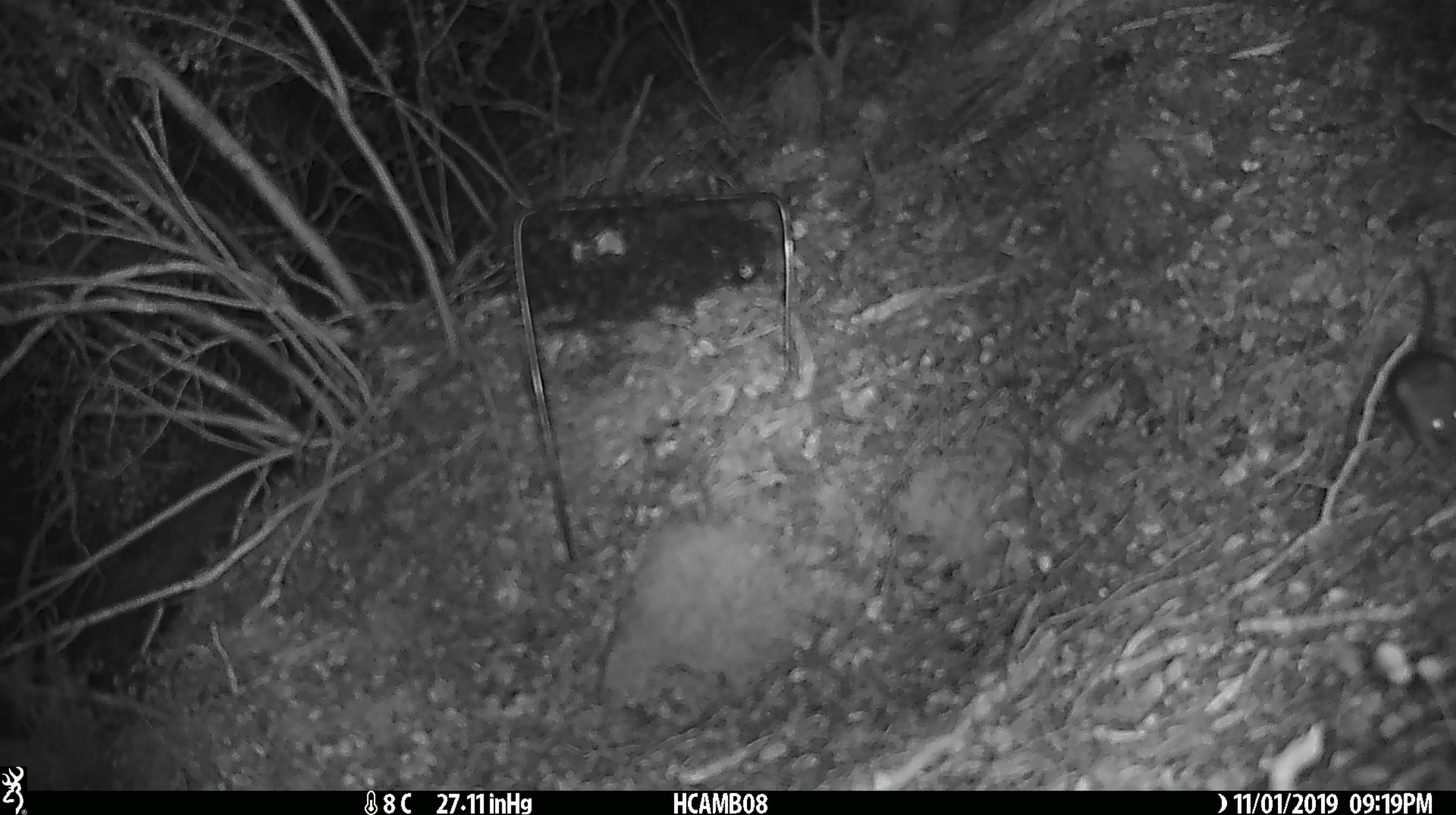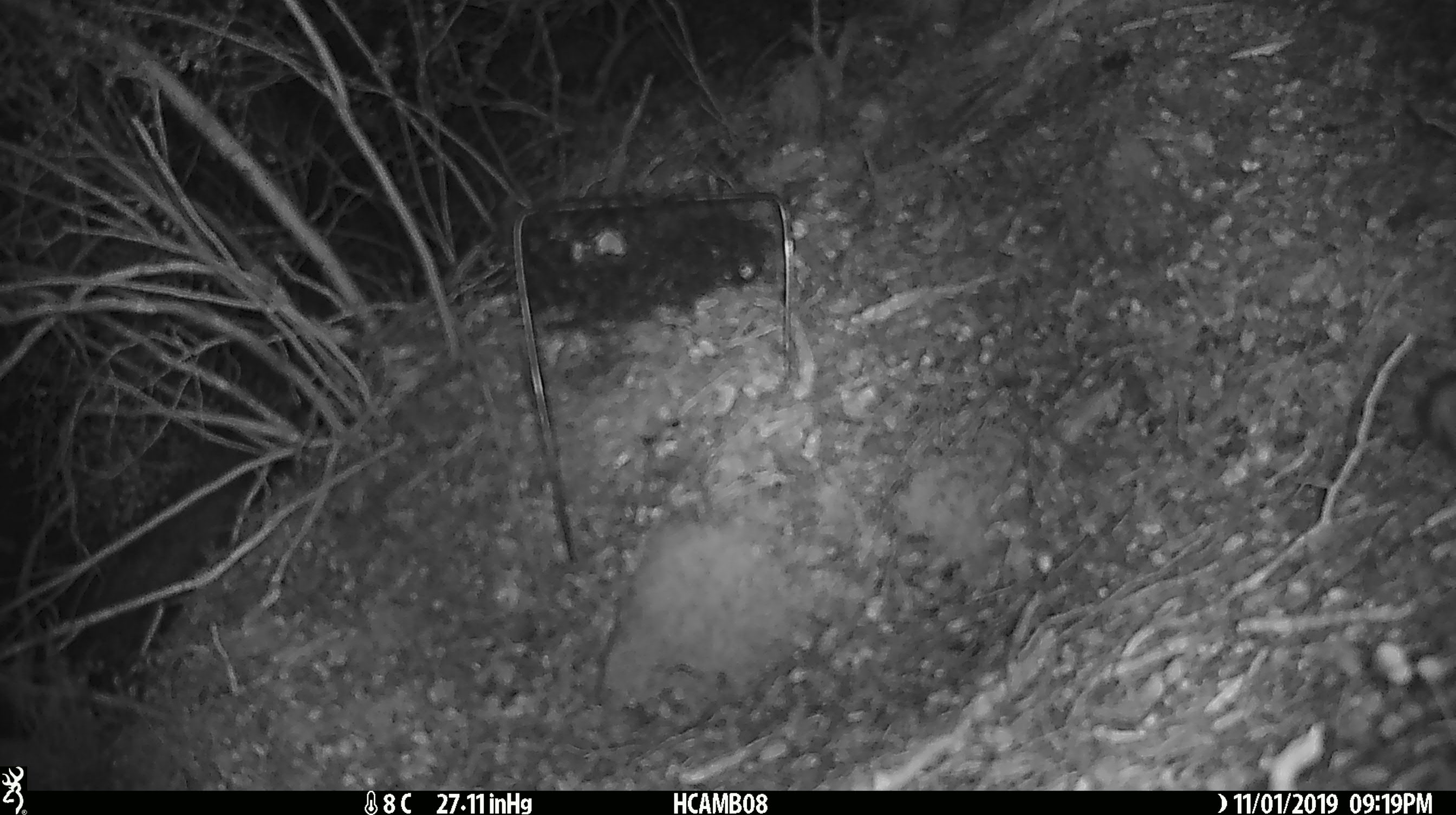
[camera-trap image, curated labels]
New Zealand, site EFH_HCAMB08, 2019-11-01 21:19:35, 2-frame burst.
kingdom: Animalia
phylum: Chordata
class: Mammalia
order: Rodentia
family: Muridae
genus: Mus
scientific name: Mus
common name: mouse